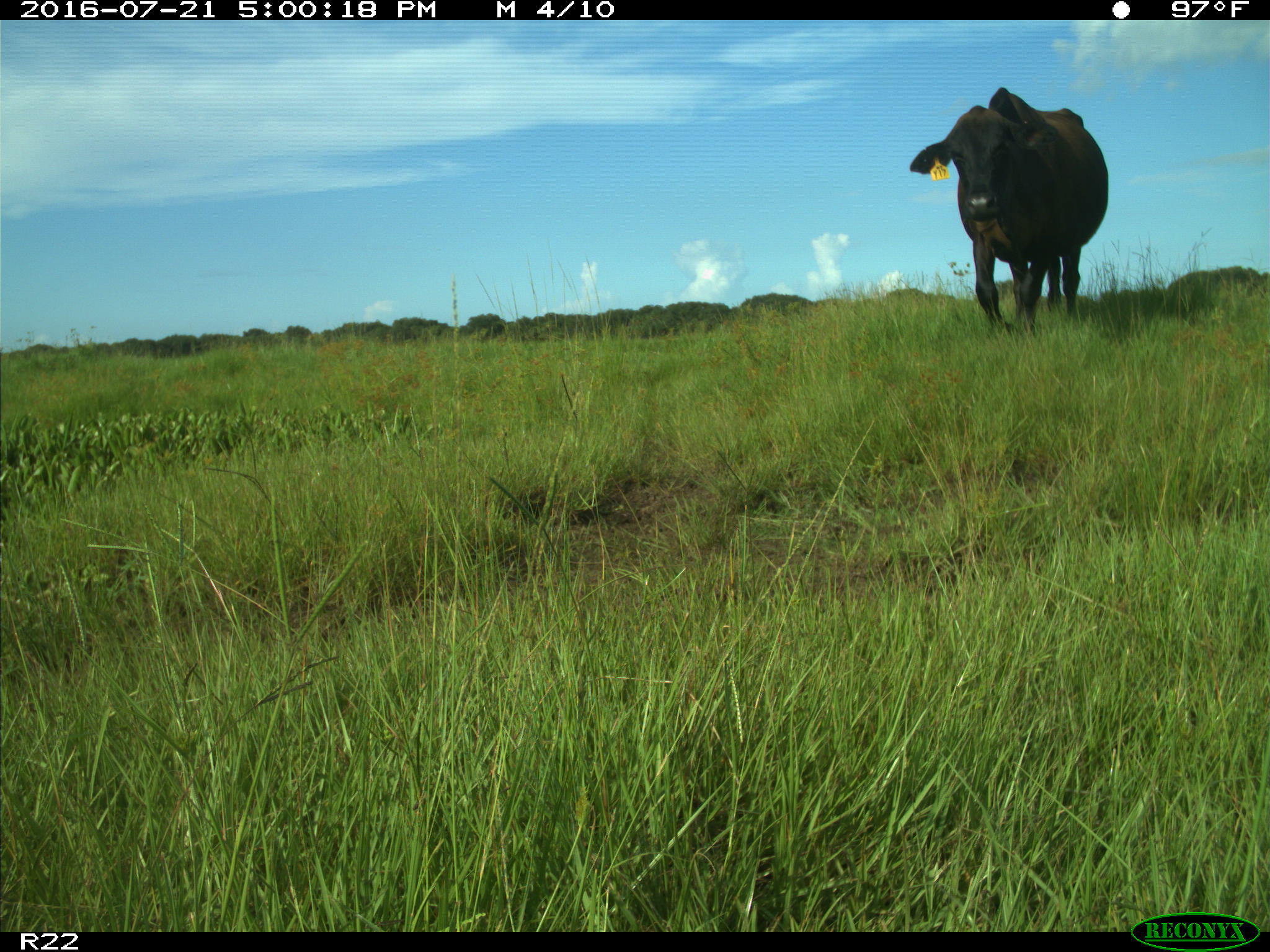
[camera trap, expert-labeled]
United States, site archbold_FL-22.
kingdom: Animalia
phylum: Chordata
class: Mammalia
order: Artiodactyla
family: Bovidae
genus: Bos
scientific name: Bos taurus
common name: domestic cow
Bos taurus (domestic cow).